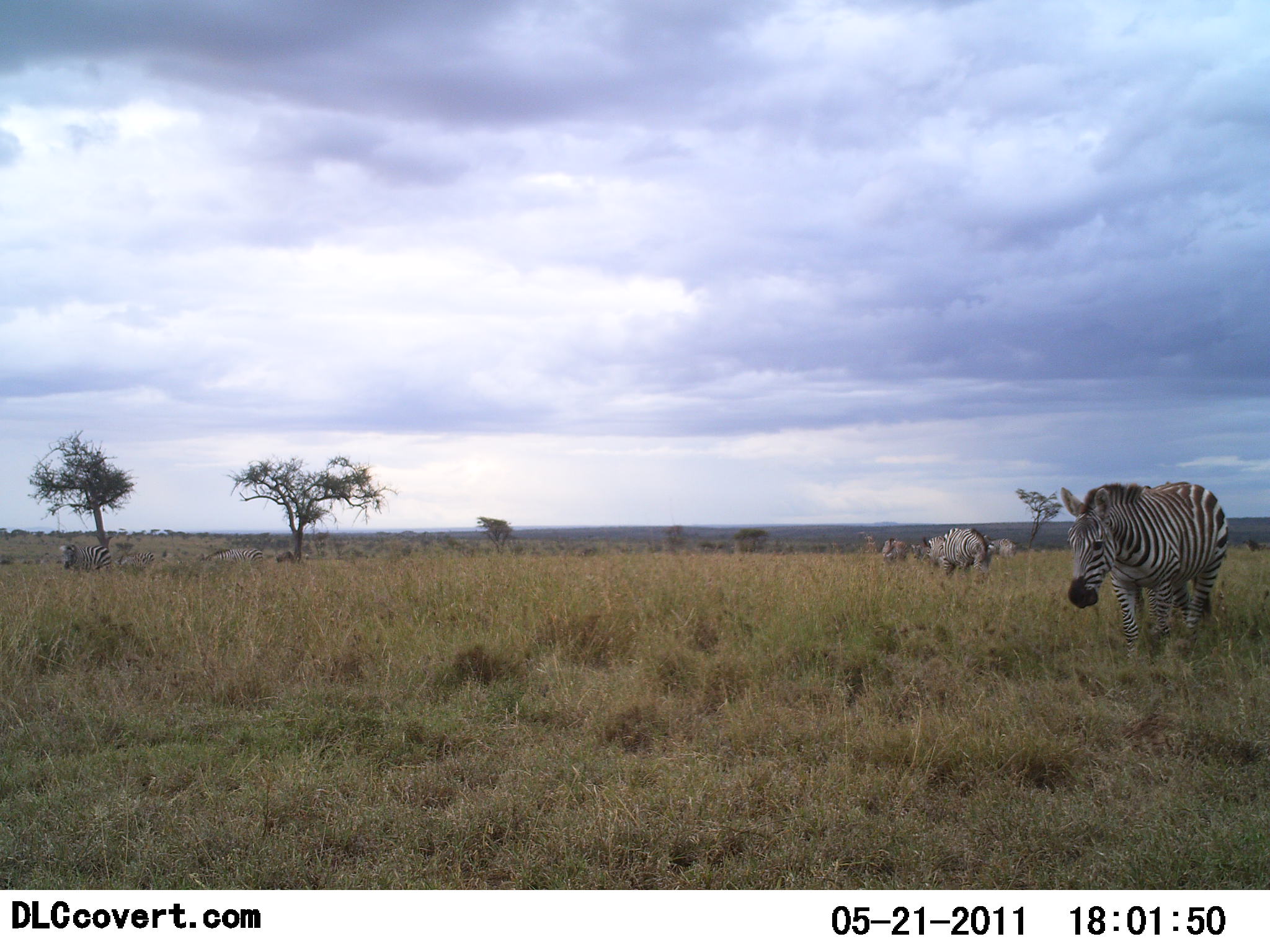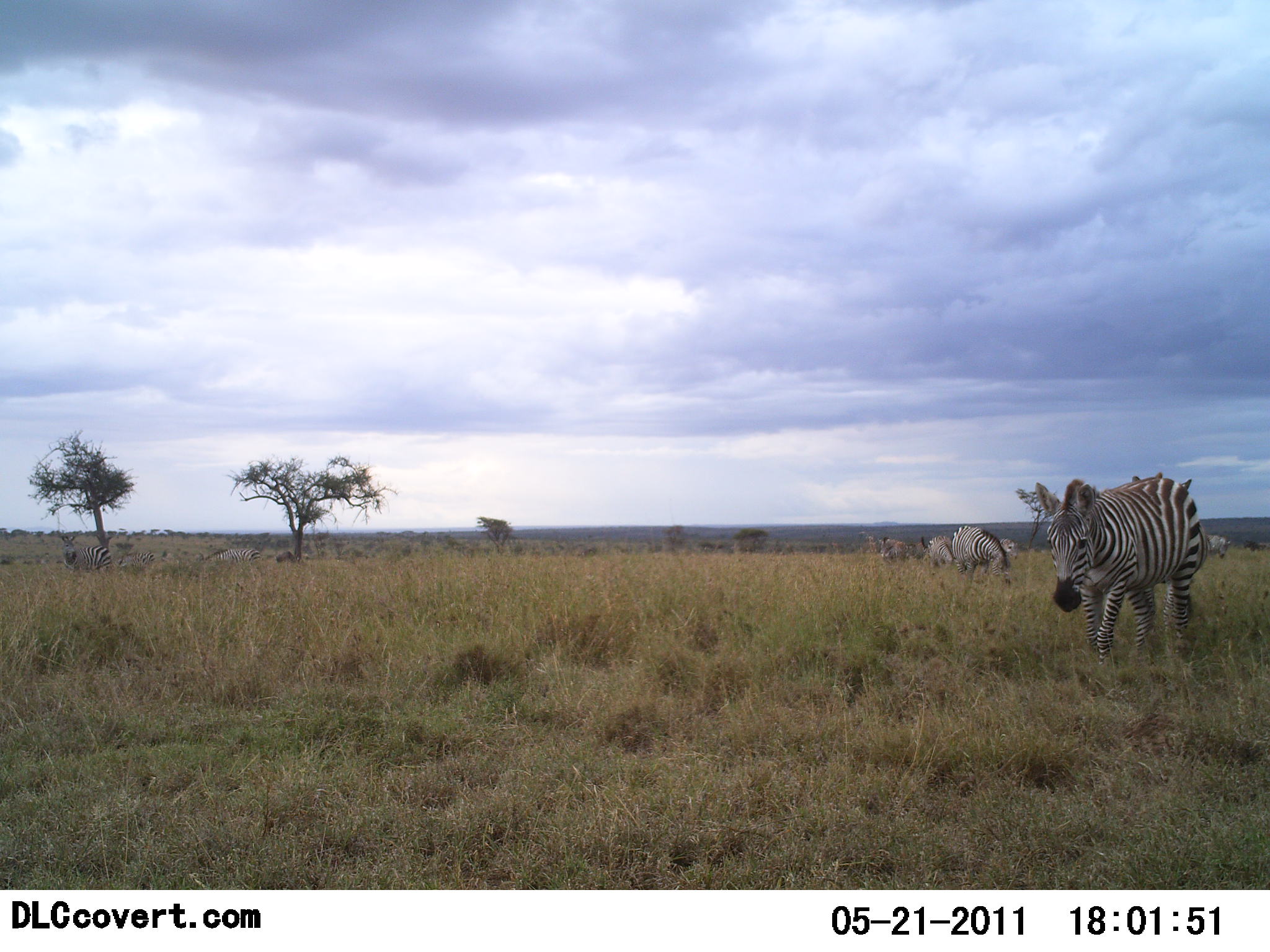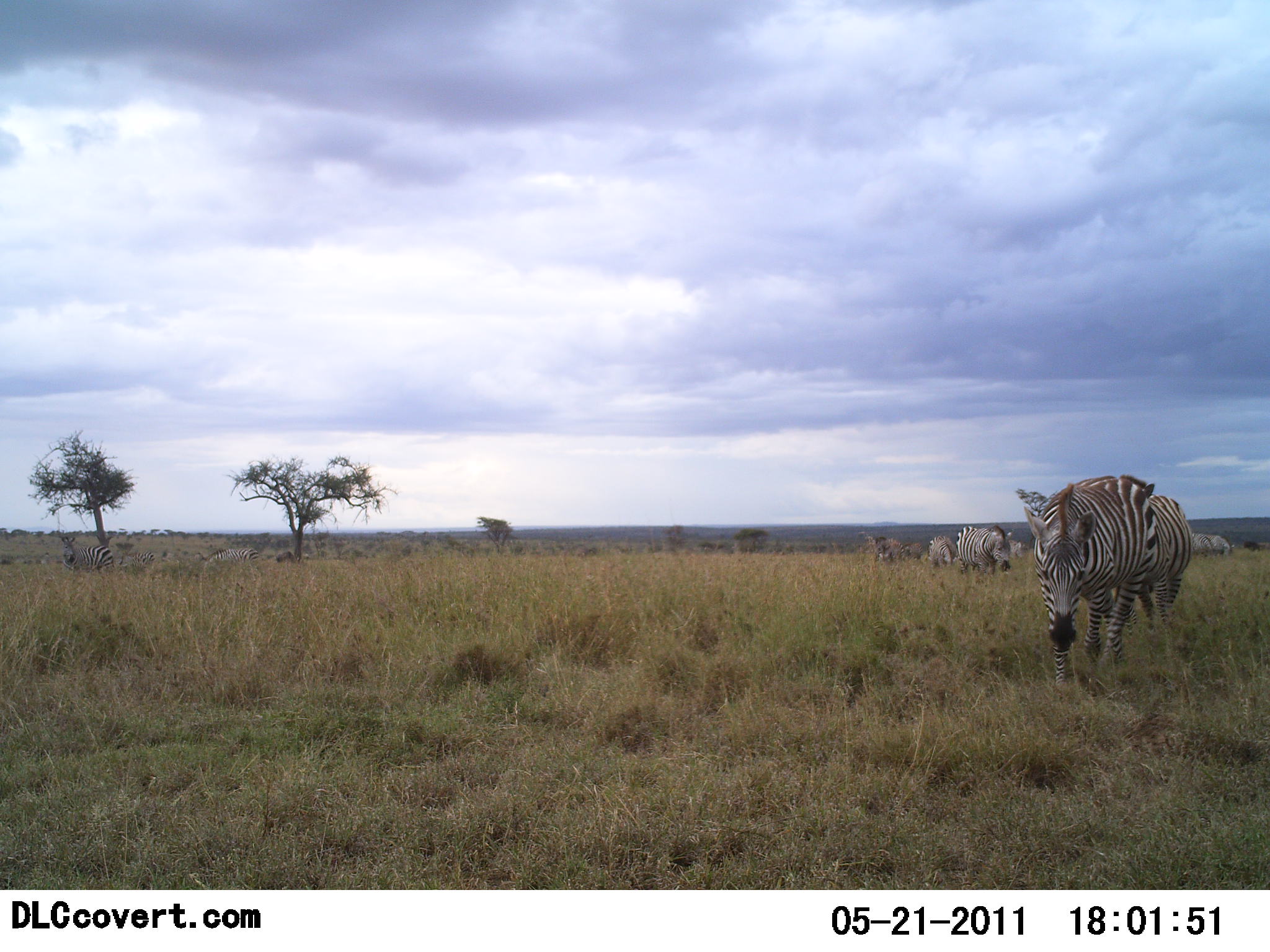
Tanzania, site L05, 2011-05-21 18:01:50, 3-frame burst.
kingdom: Animalia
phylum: Chordata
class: Mammalia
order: Perissodactyla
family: Equidae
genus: Equus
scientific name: Equus quagga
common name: plains zebra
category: zebra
Zebra (plains zebra) (Equus quagga), count 5. Behavior (volunteer vote fractions): standing 69%, resting 0%, moving 62%, interacting 0%. Young present (vote fraction): 0%. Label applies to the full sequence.